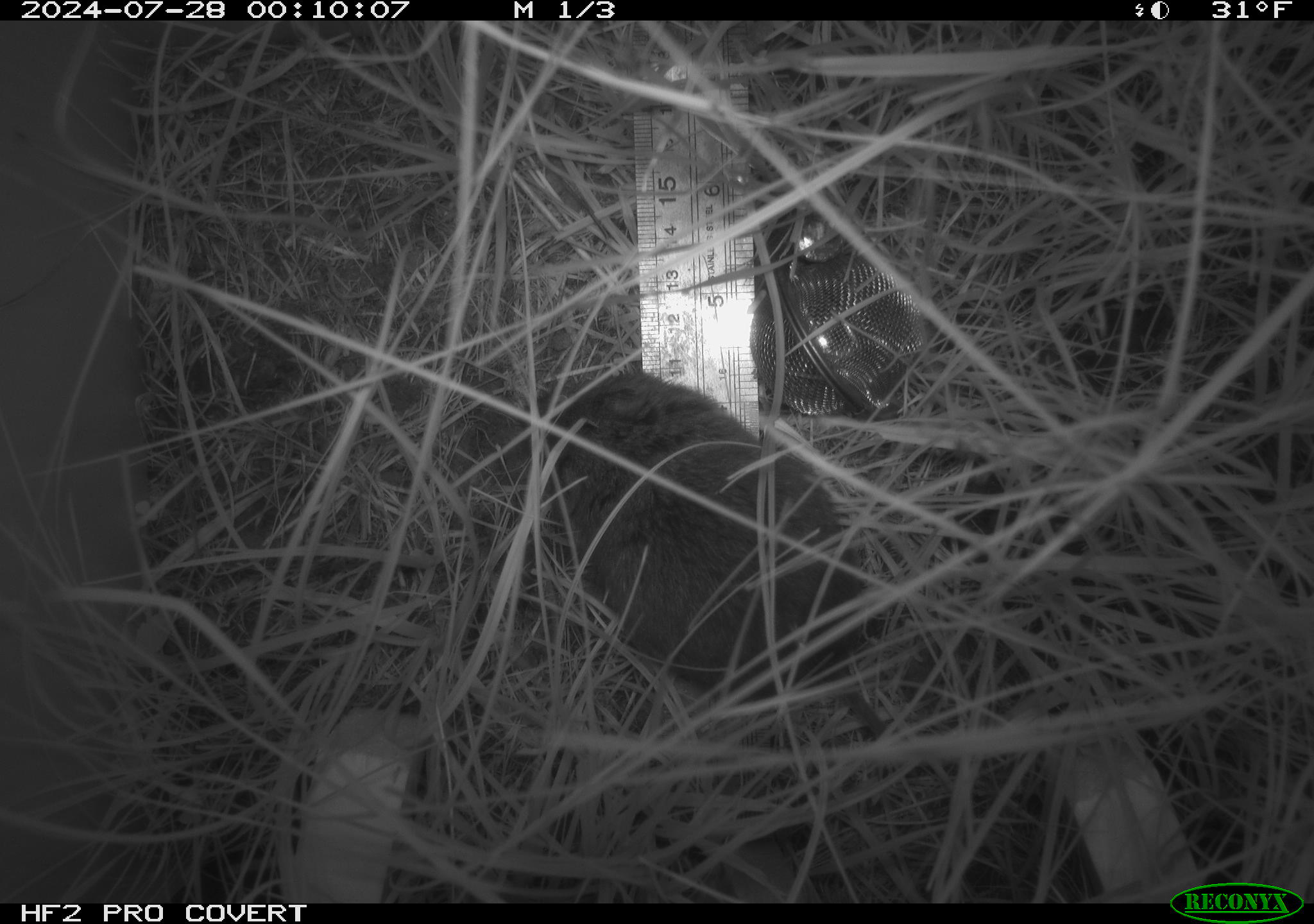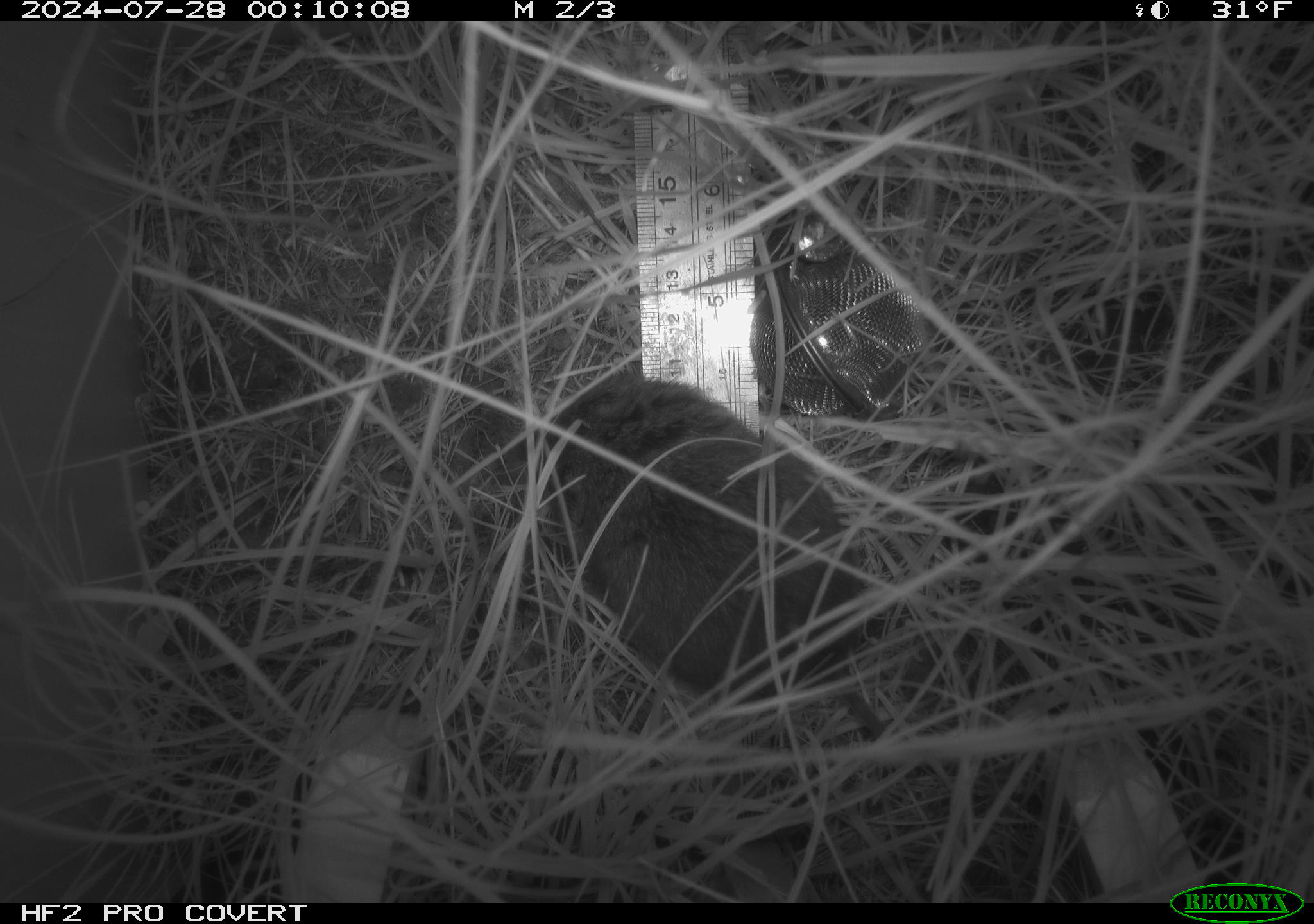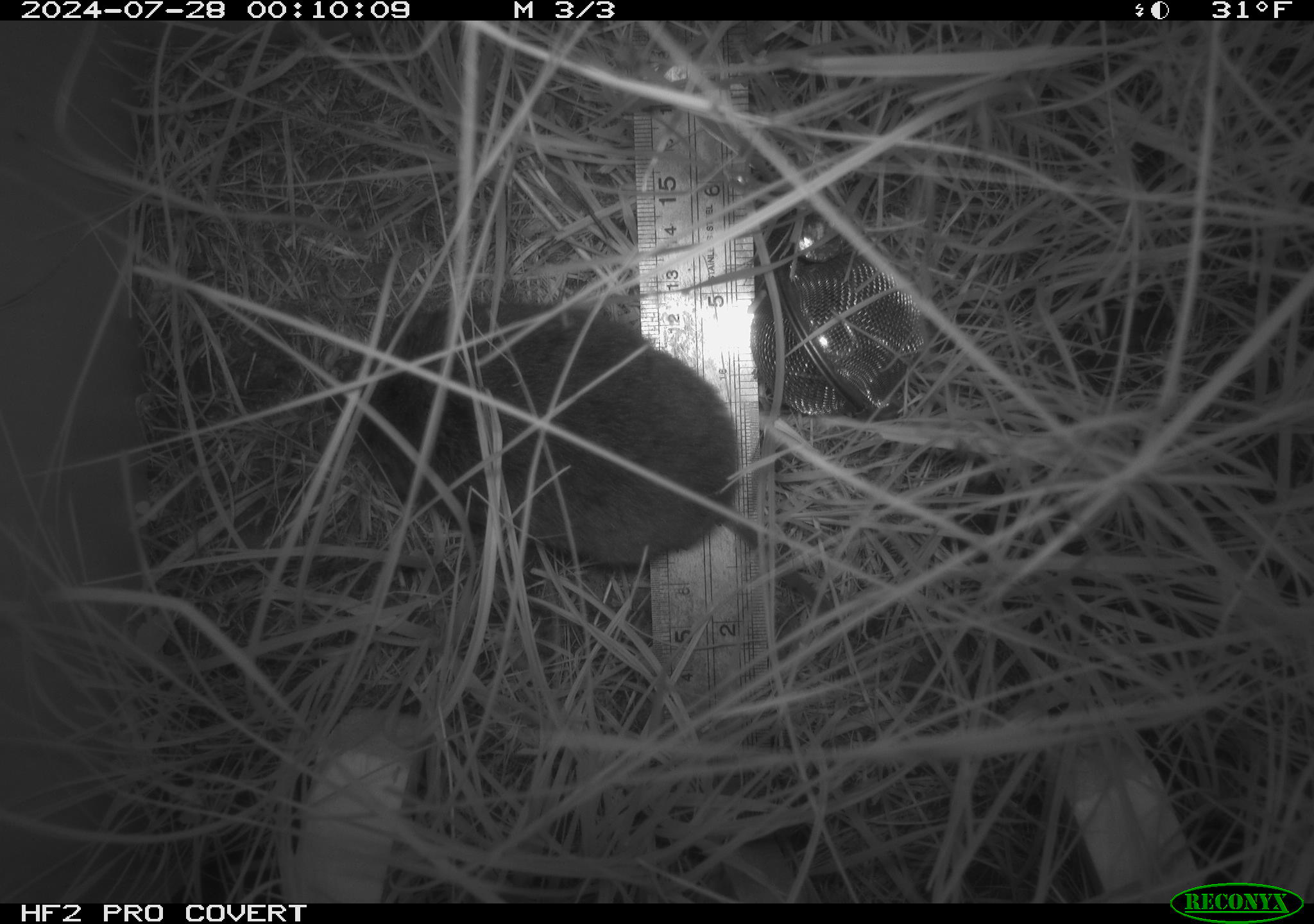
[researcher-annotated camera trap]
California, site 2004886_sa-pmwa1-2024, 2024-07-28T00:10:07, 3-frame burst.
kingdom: Animalia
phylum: Chordata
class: Mammalia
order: Rodentia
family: Cricetidae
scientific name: Arvicolinae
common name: voles, lemmings, and muskrats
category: arvicolinae subfamily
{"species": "arvicolinae subfamily (voles, lemmings, and muskrats) (Arvicolinae)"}